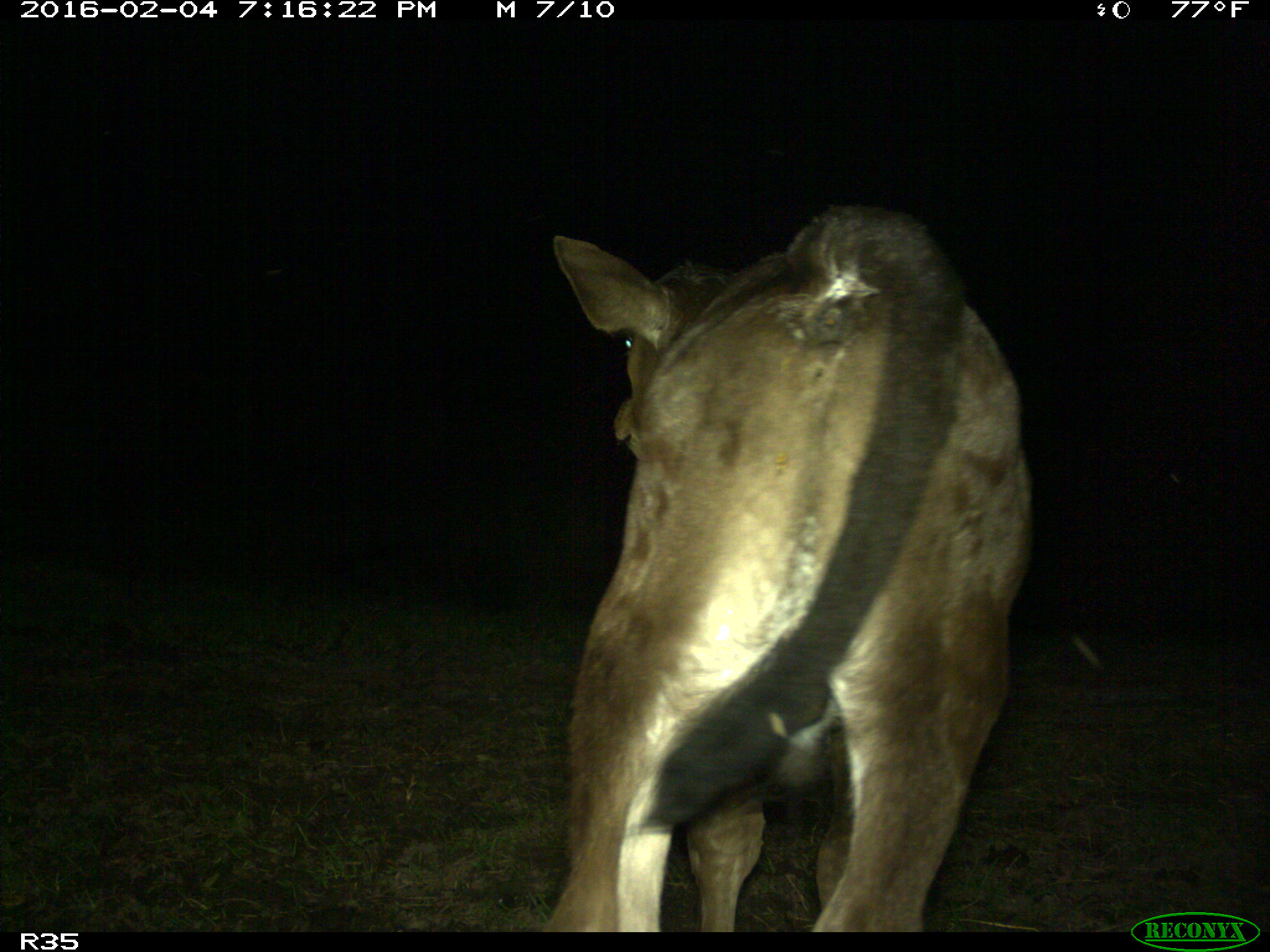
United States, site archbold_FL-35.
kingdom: Animalia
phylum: Chordata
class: Mammalia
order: Artiodactyla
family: Bovidae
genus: Bos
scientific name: Bos taurus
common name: domestic cow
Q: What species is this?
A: Bos taurus (domestic cow).